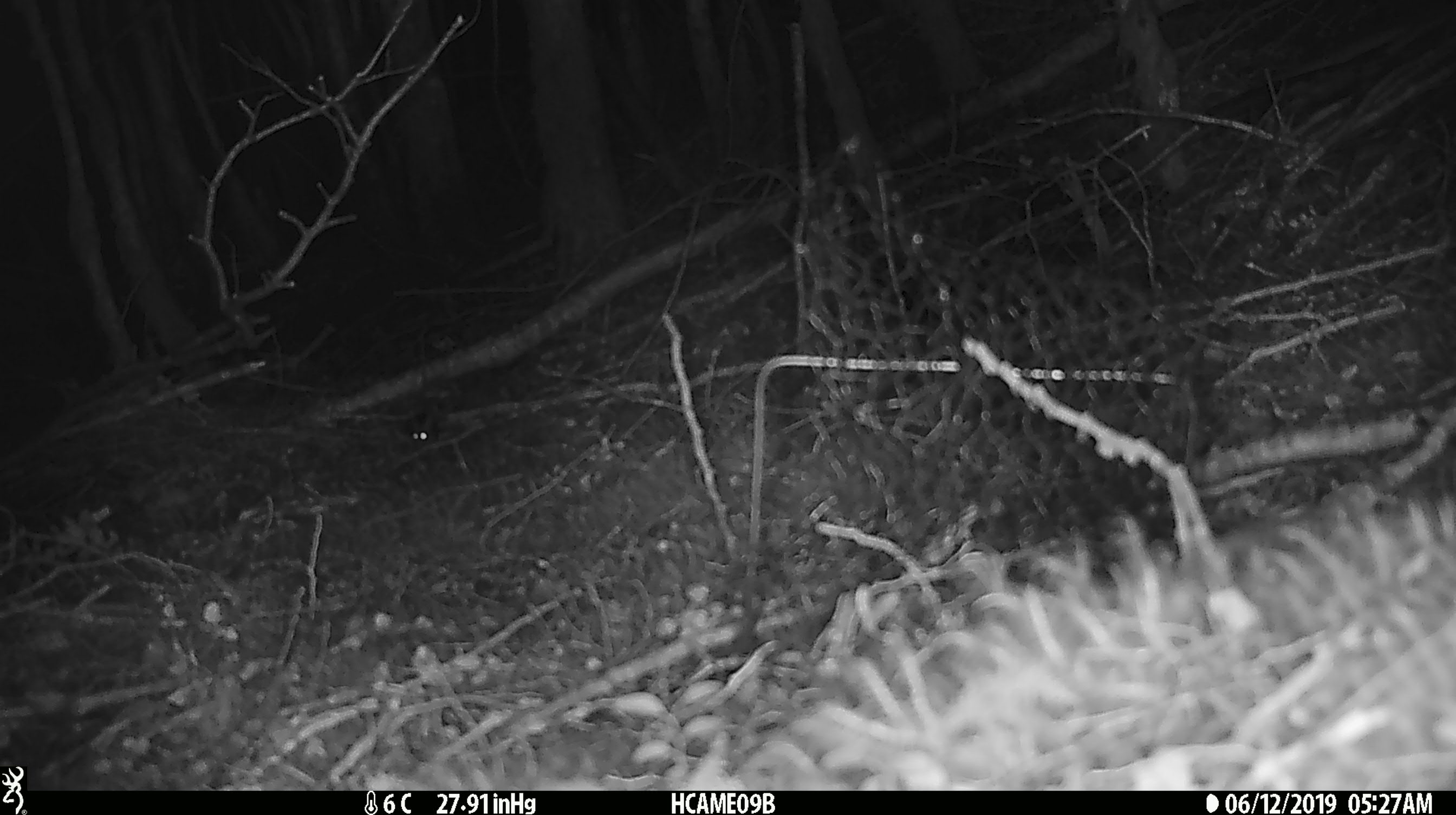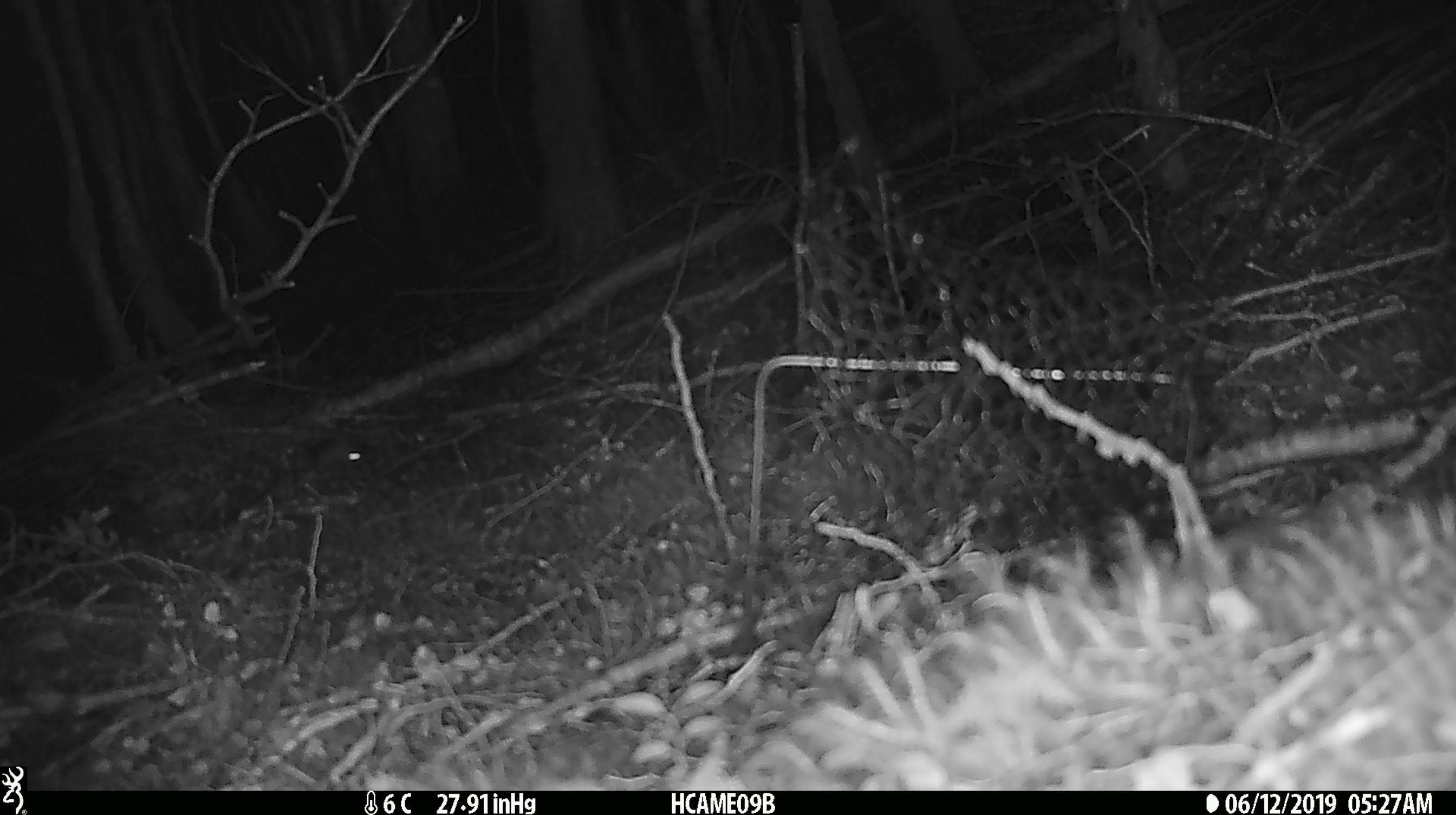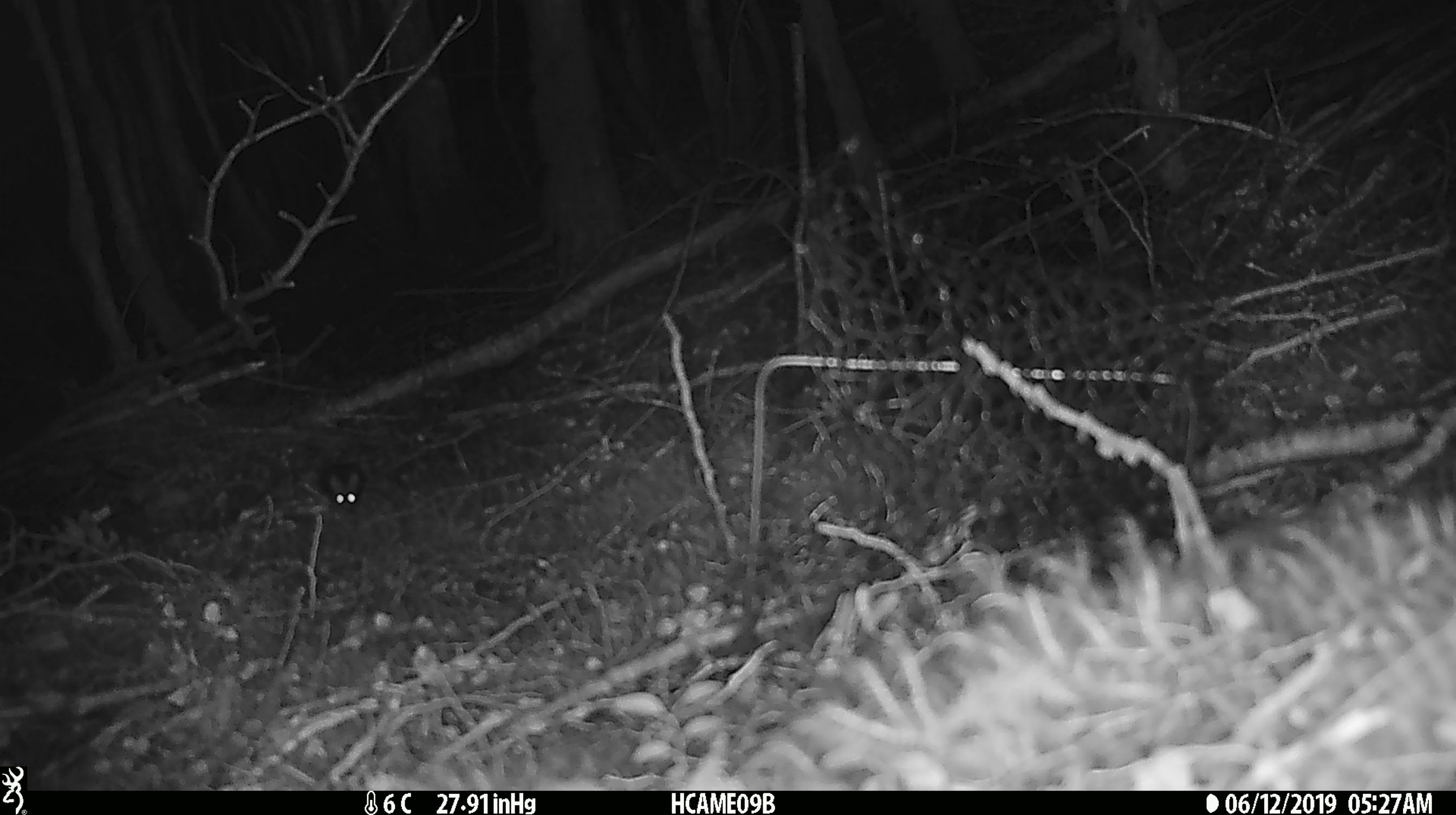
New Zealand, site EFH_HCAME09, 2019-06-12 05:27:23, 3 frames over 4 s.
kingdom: Animalia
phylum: Chordata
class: Mammalia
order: Rodentia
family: Muridae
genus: Mus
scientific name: Mus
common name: mouse